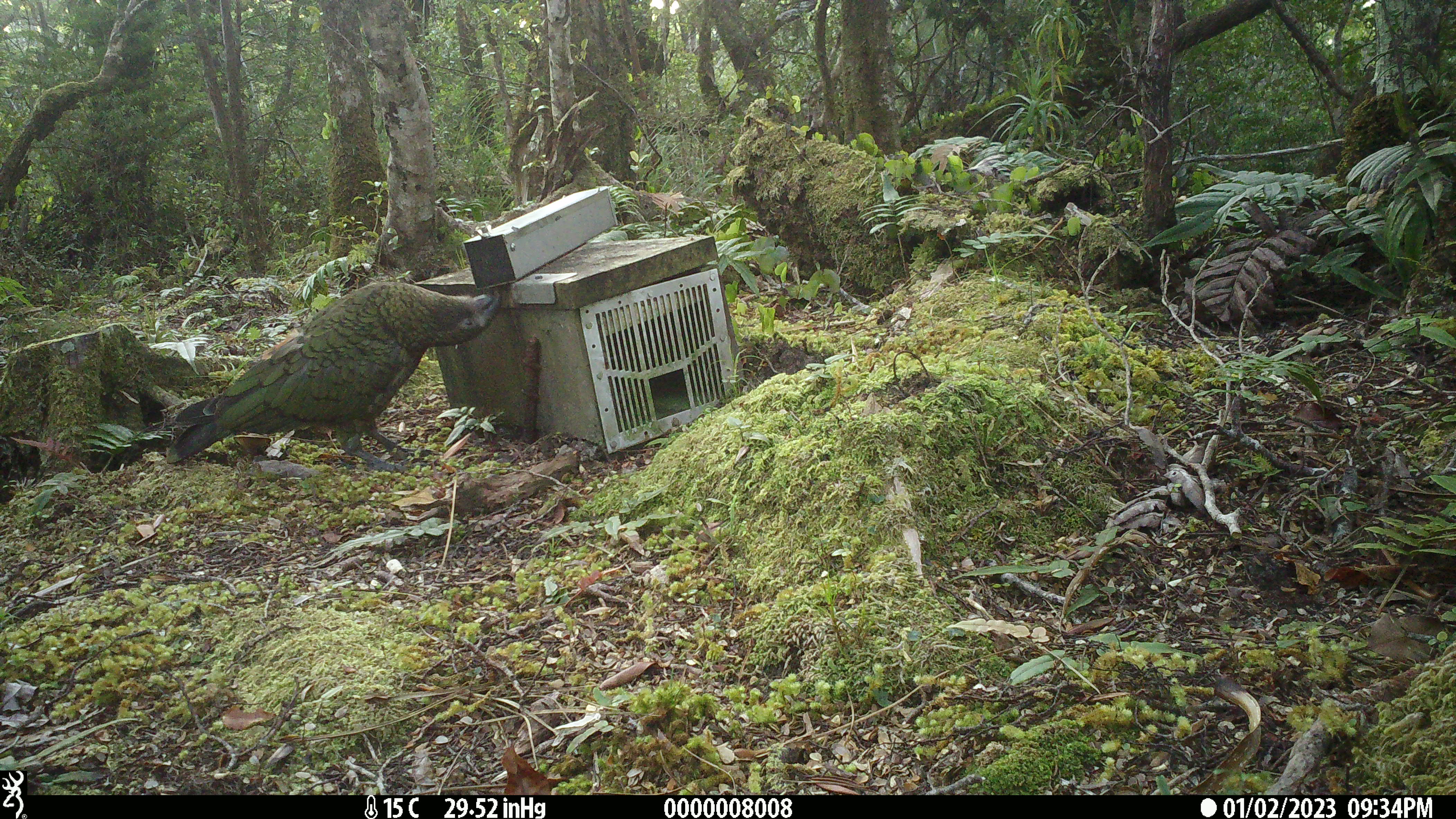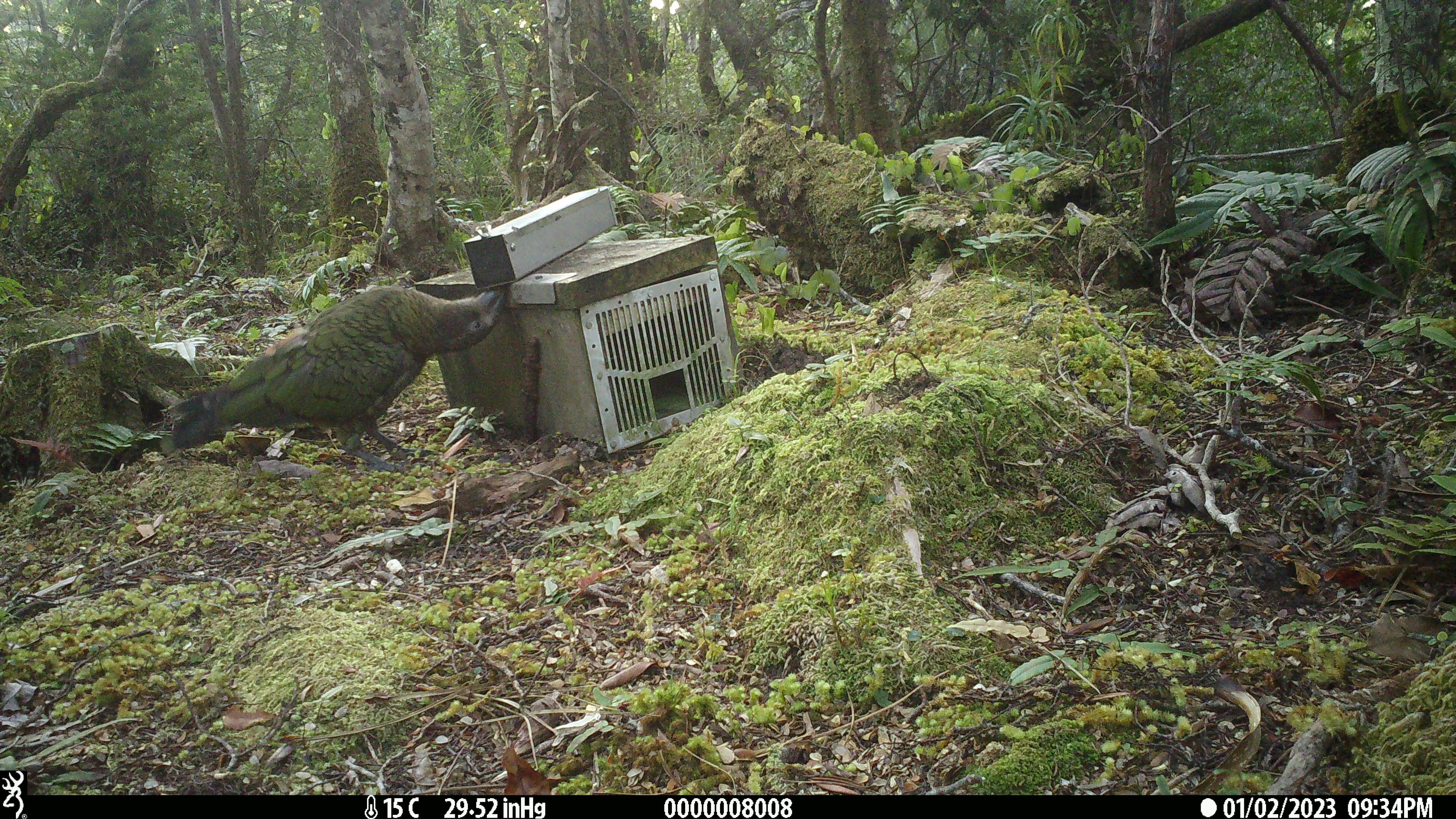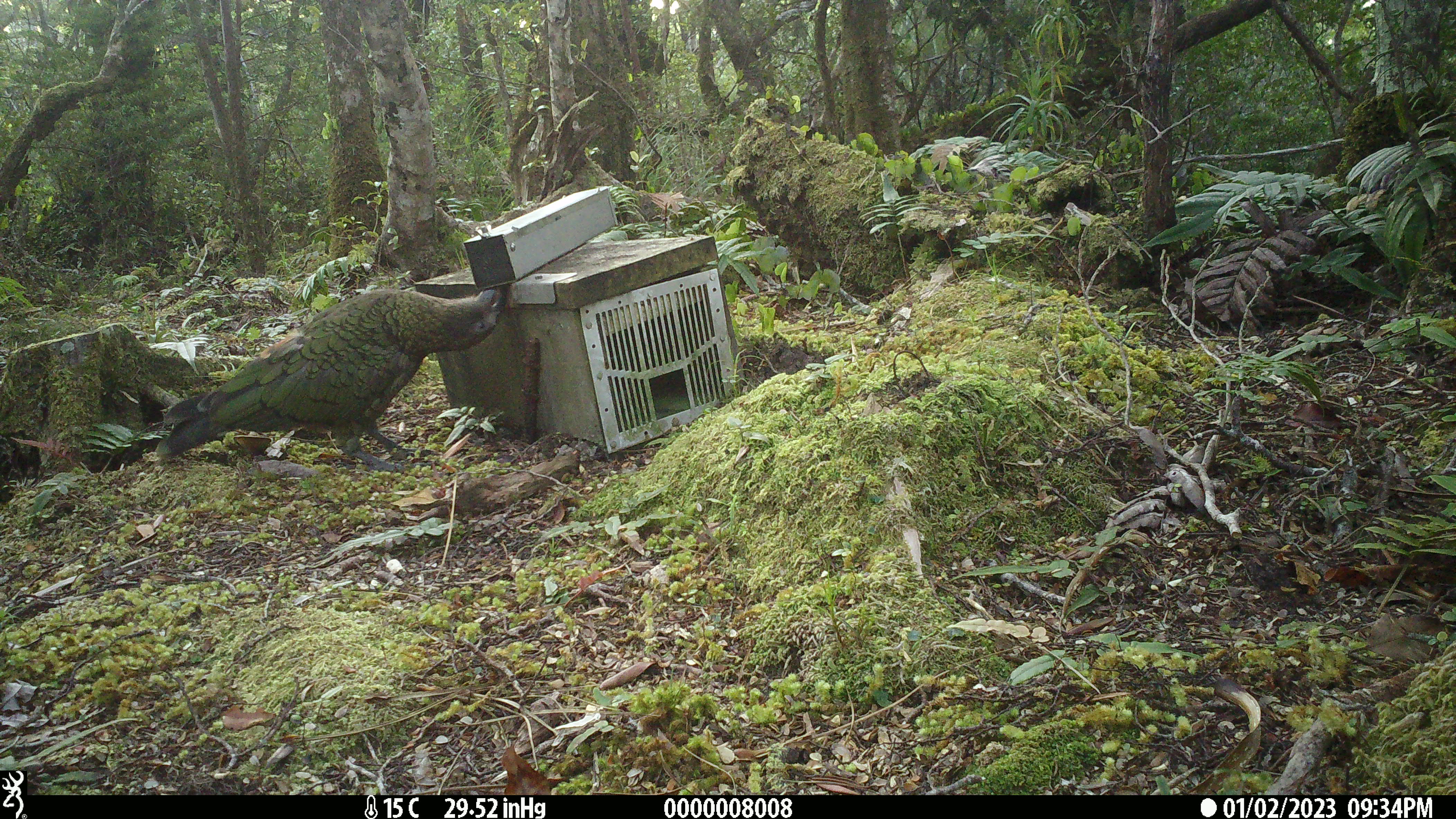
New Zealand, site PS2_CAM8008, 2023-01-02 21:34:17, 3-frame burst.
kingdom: Animalia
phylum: Chordata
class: Aves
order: Psittaciformes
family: Strigopidae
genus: Nestor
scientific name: Nestor notabilis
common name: kea